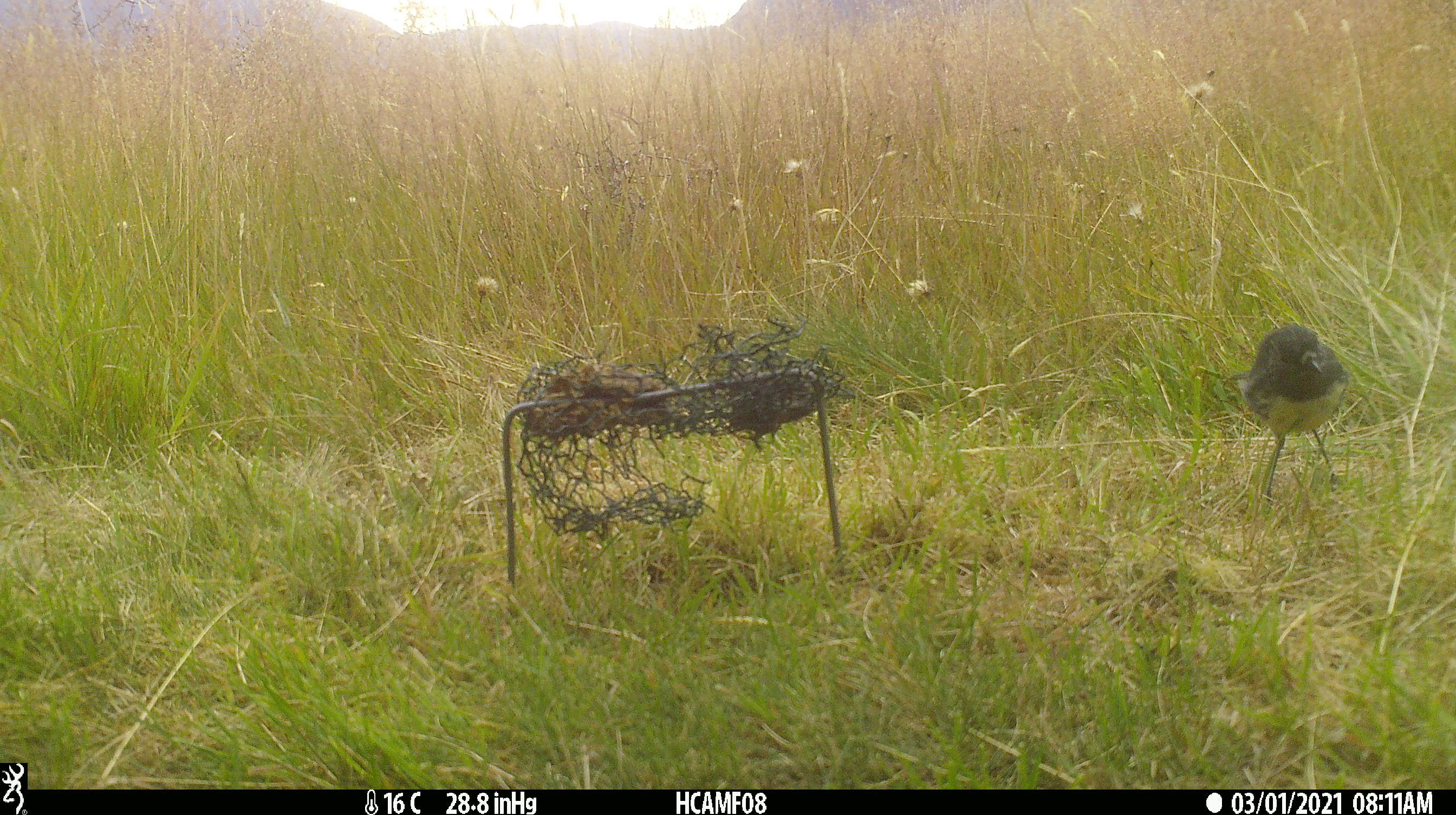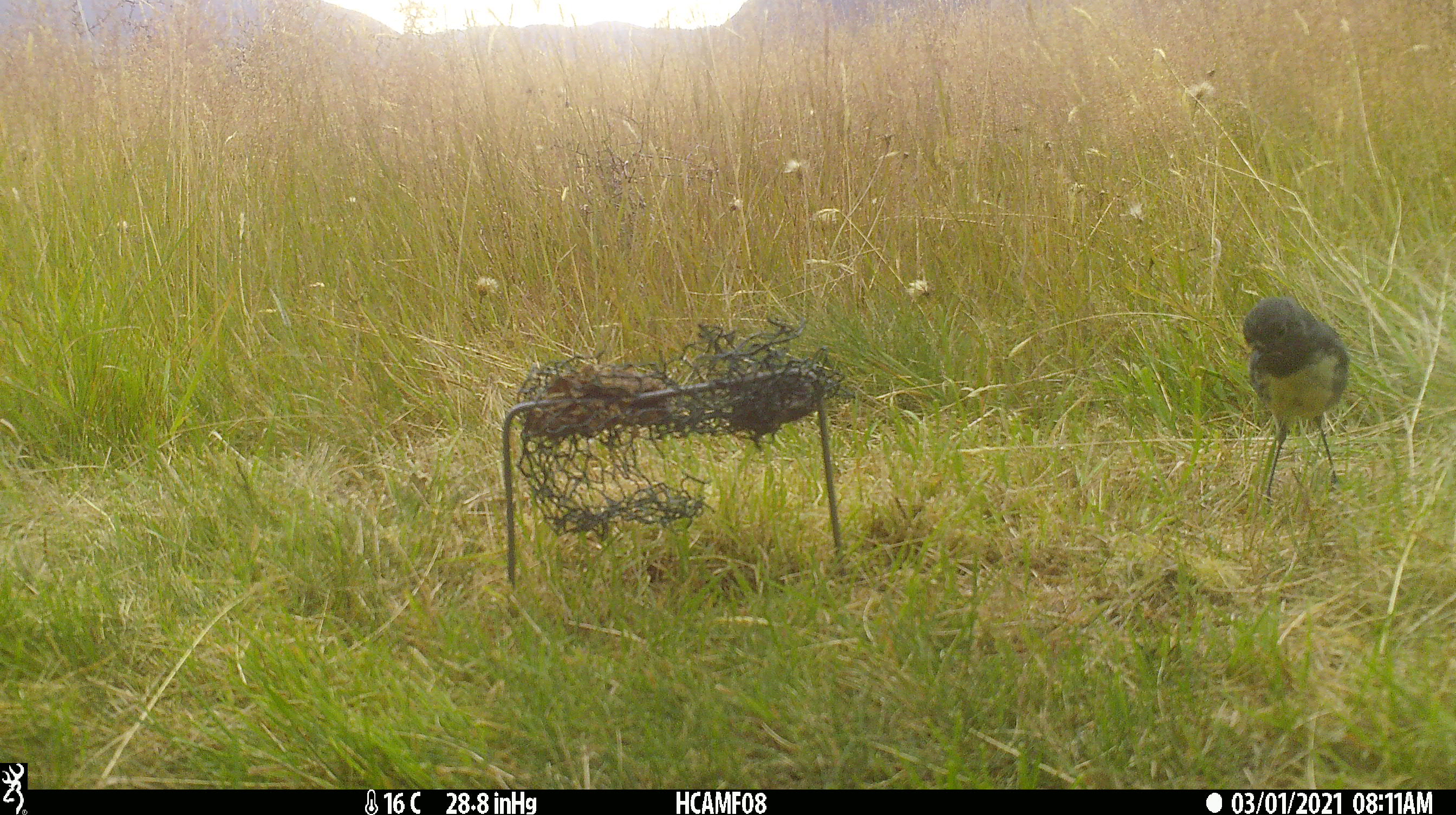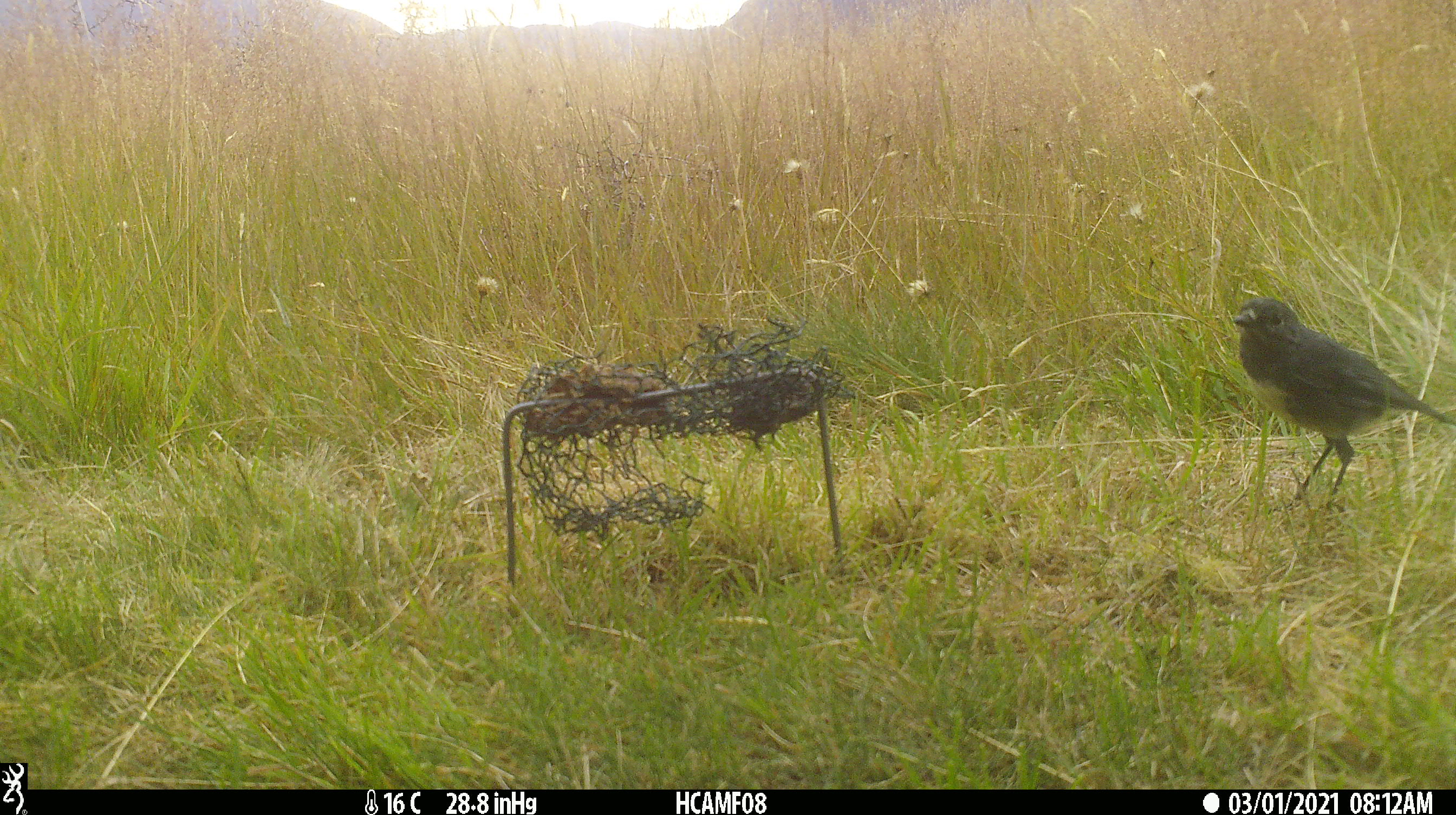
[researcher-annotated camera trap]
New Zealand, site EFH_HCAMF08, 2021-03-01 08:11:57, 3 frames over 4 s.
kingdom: Animalia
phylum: Chordata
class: Aves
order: Passeriformes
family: Petroicidae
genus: Petroica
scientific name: Petroica australis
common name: new zealand robin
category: robin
Robin (new zealand robin) (Petroica australis).